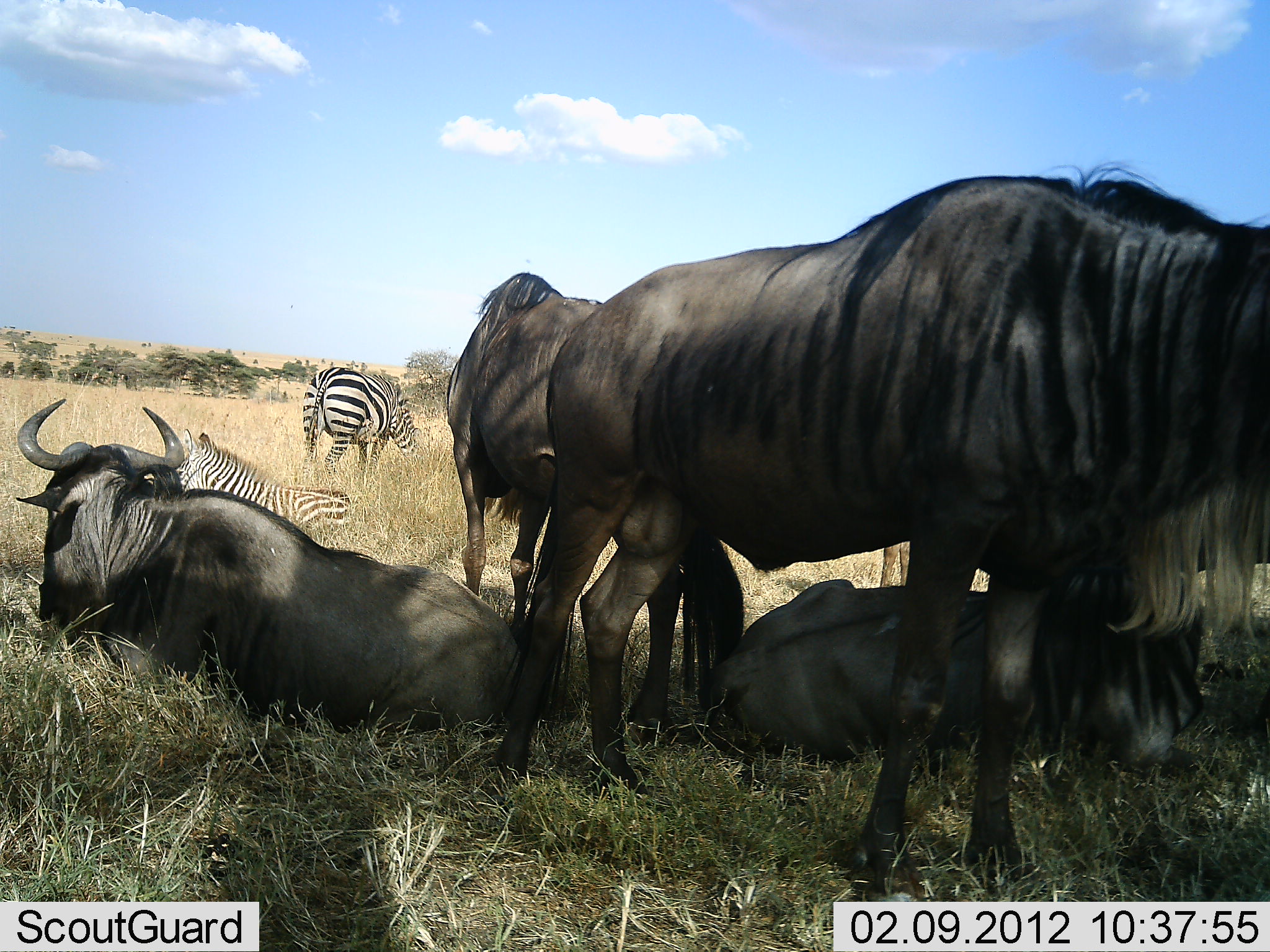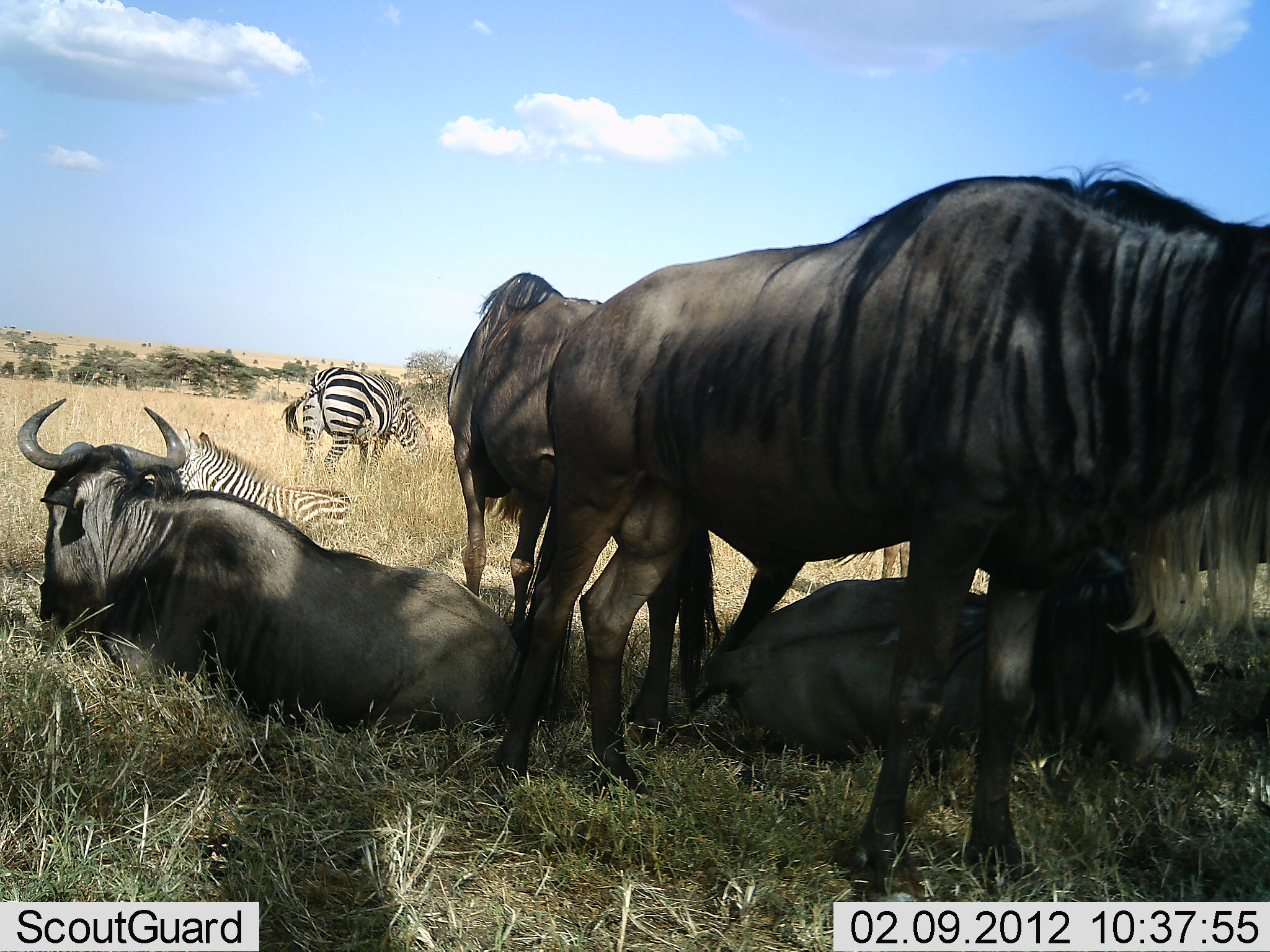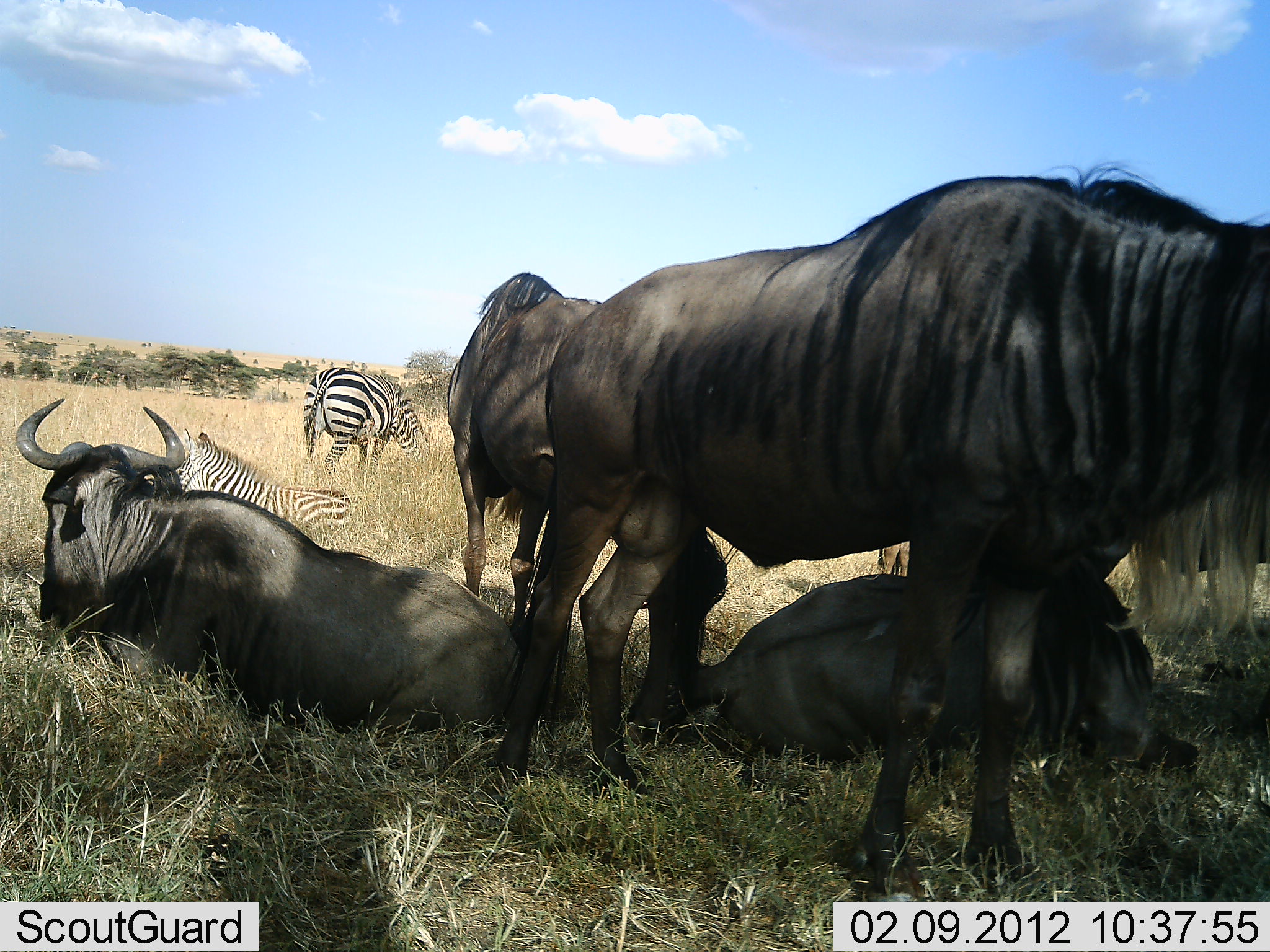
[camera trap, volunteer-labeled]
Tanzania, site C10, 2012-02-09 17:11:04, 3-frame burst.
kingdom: Animalia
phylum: Chordata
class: Mammalia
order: Artiodactyla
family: Bovidae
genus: Connochaetes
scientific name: Connochaetes taurinus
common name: blue wildebeest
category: wildebeest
Wildebeest (blue wildebeest) (Connochaetes taurinus), count 4. Behavior (volunteer vote fractions): standing 73%, resting 100%, moving 0%, interacting 4%. Young present (vote fraction): 4%. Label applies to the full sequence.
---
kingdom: Animalia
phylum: Chordata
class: Mammalia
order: Perissodactyla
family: Equidae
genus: Equus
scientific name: Equus quagga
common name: plains zebra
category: zebra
Zebra (plains zebra) (Equus quagga), count 2. Behavior (volunteer vote fractions): standing 42%, resting 96%, moving 0%, interacting 0%. Young present (vote fraction): 0%. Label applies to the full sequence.